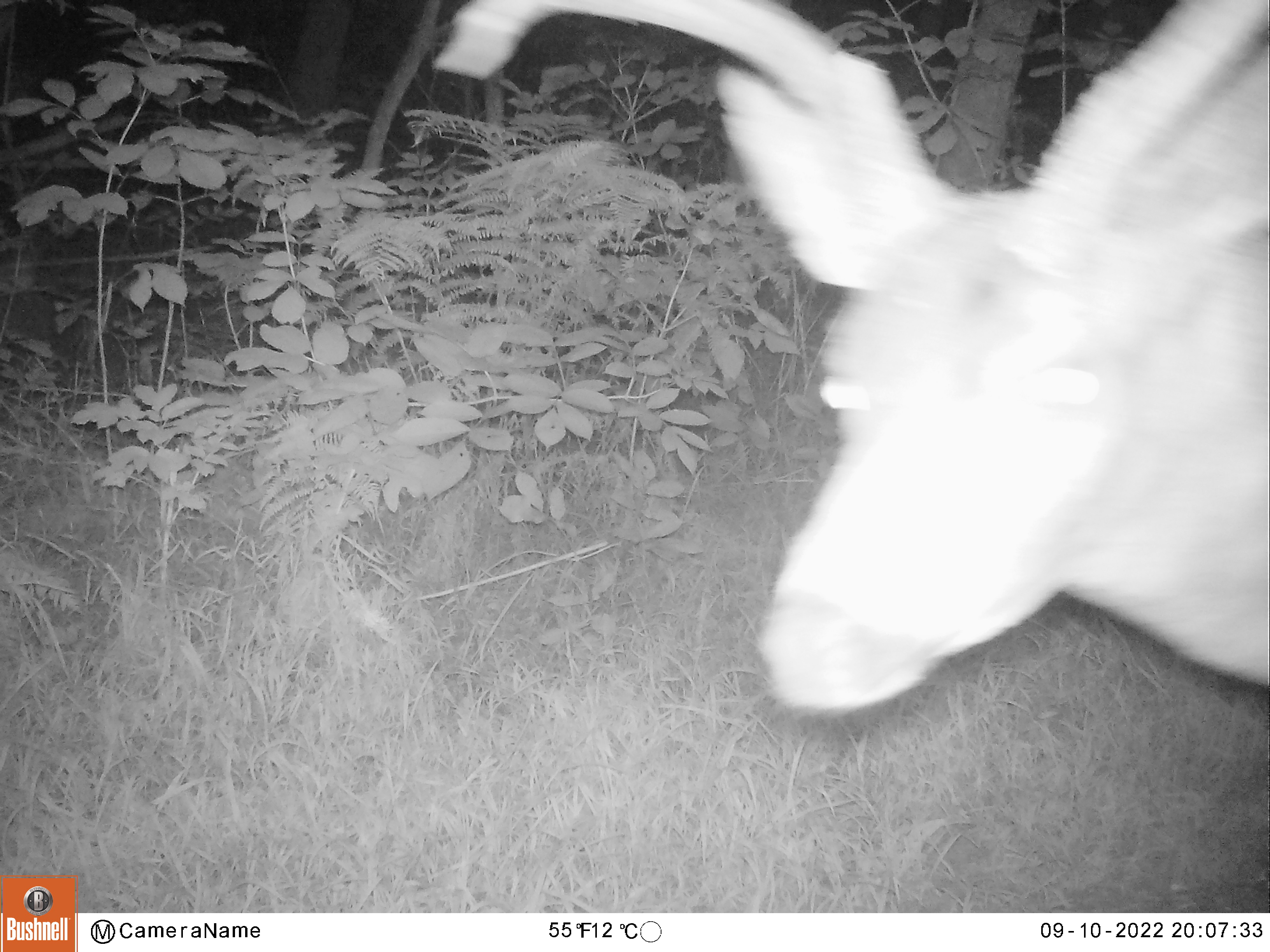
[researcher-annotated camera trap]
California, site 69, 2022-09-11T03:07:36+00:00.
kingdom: Animalia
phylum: Chordata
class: Mammalia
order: Artiodactyla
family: Cervidae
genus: Odocoileus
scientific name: Odocoileus hemionus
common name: mule deer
Mule deer (Odocoileus hemionus).